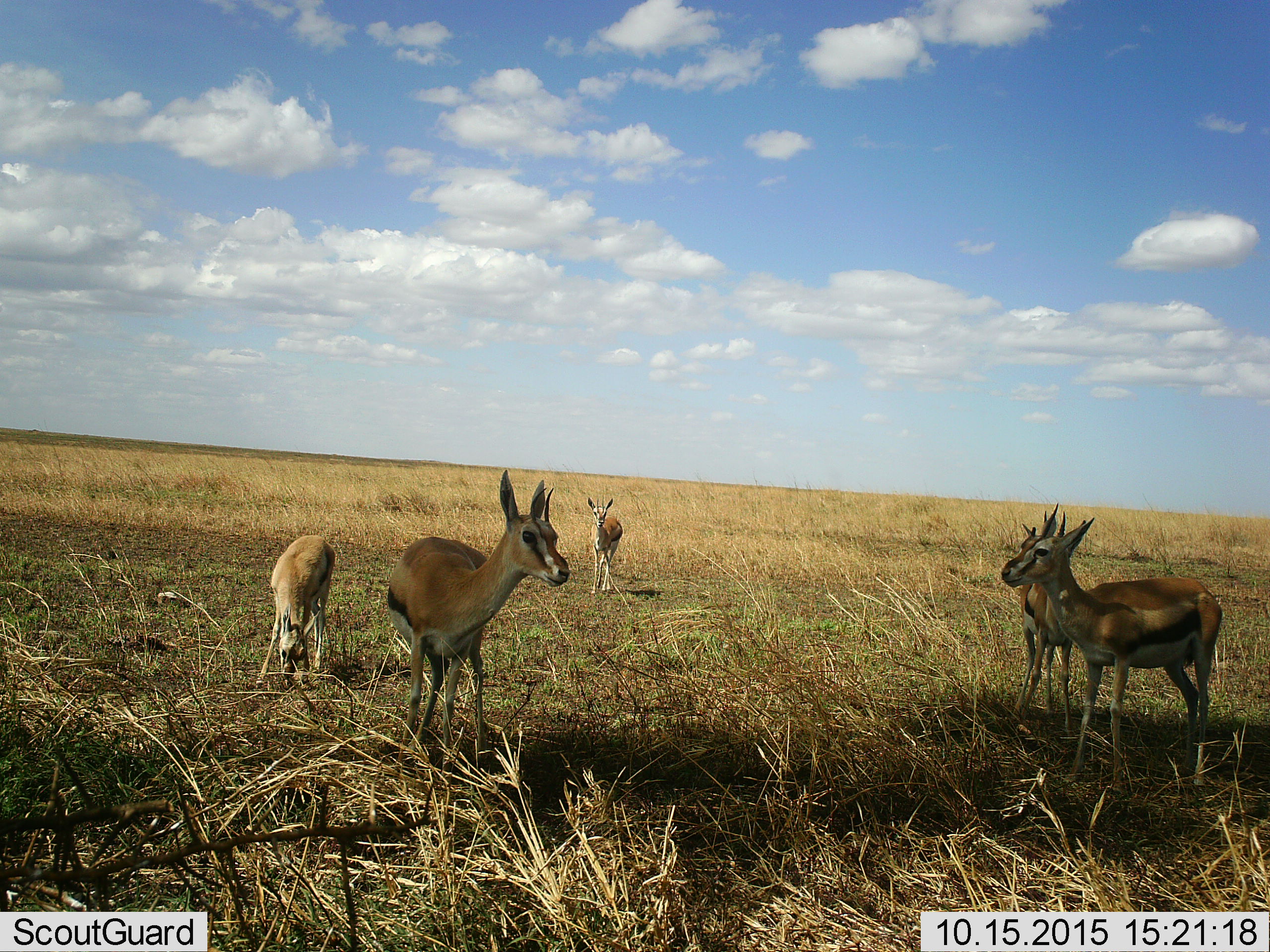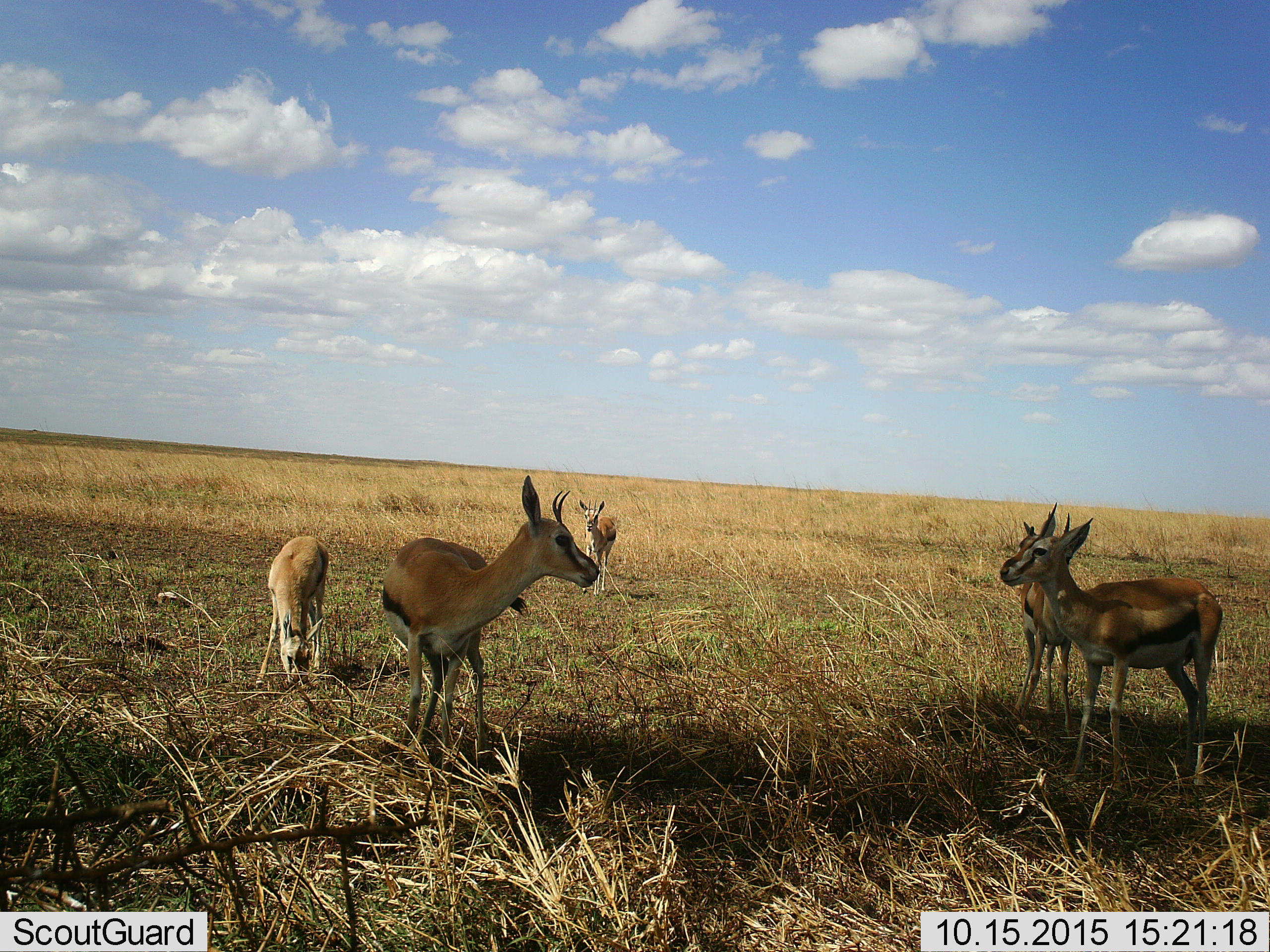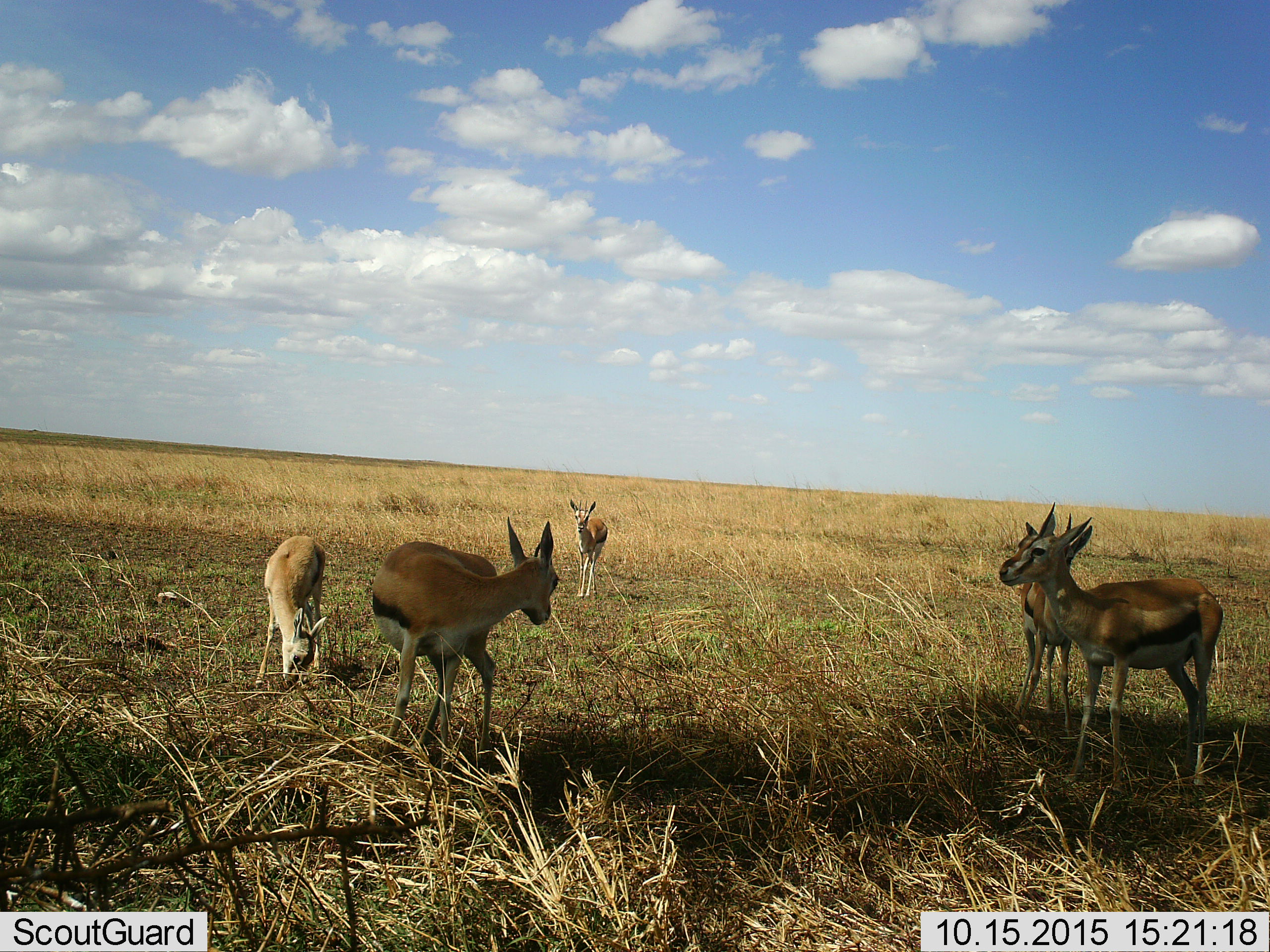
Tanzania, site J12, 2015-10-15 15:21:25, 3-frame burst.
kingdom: Animalia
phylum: Chordata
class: Mammalia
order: Artiodactyla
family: Bovidae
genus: Eudorcas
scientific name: Eudorcas thomsonii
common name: thomson's gazelle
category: gazellethomsons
Gazellethomsons (thomson's gazelle) (Eudorcas thomsonii), count 5. Behavior (volunteer vote fractions): standing 100%, resting 0%, moving 10%, interacting 10%. Young present (vote fraction): 10%. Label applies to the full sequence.